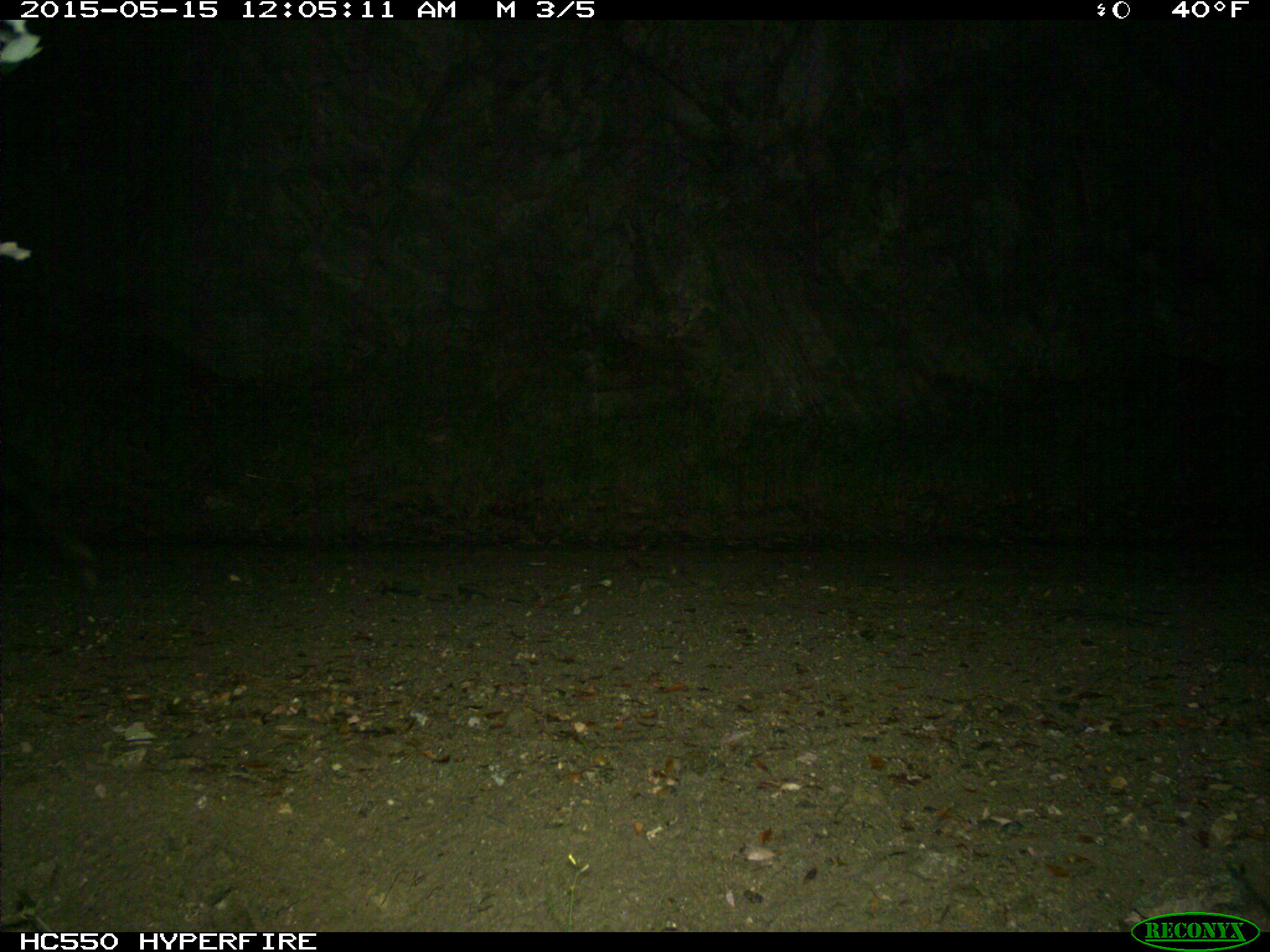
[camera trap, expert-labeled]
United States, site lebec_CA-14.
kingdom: Animalia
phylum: Chordata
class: Mammalia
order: Artiodactyla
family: Suidae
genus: Sus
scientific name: Sus scrofa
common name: wild boar